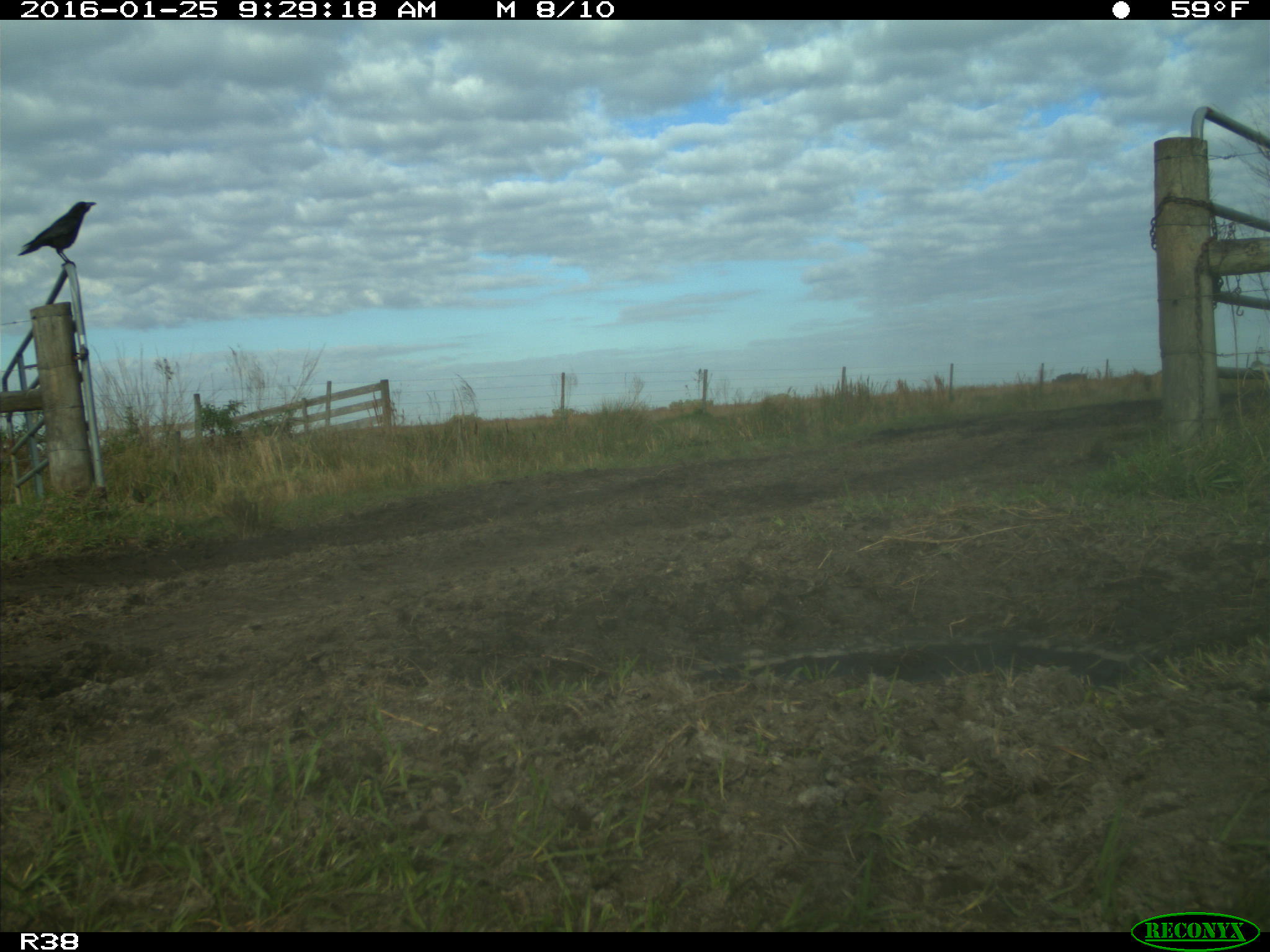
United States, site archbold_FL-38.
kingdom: Animalia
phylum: Chordata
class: Aves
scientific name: Aves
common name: birds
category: unidentified bird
Unidentified bird (birds) (Aves).